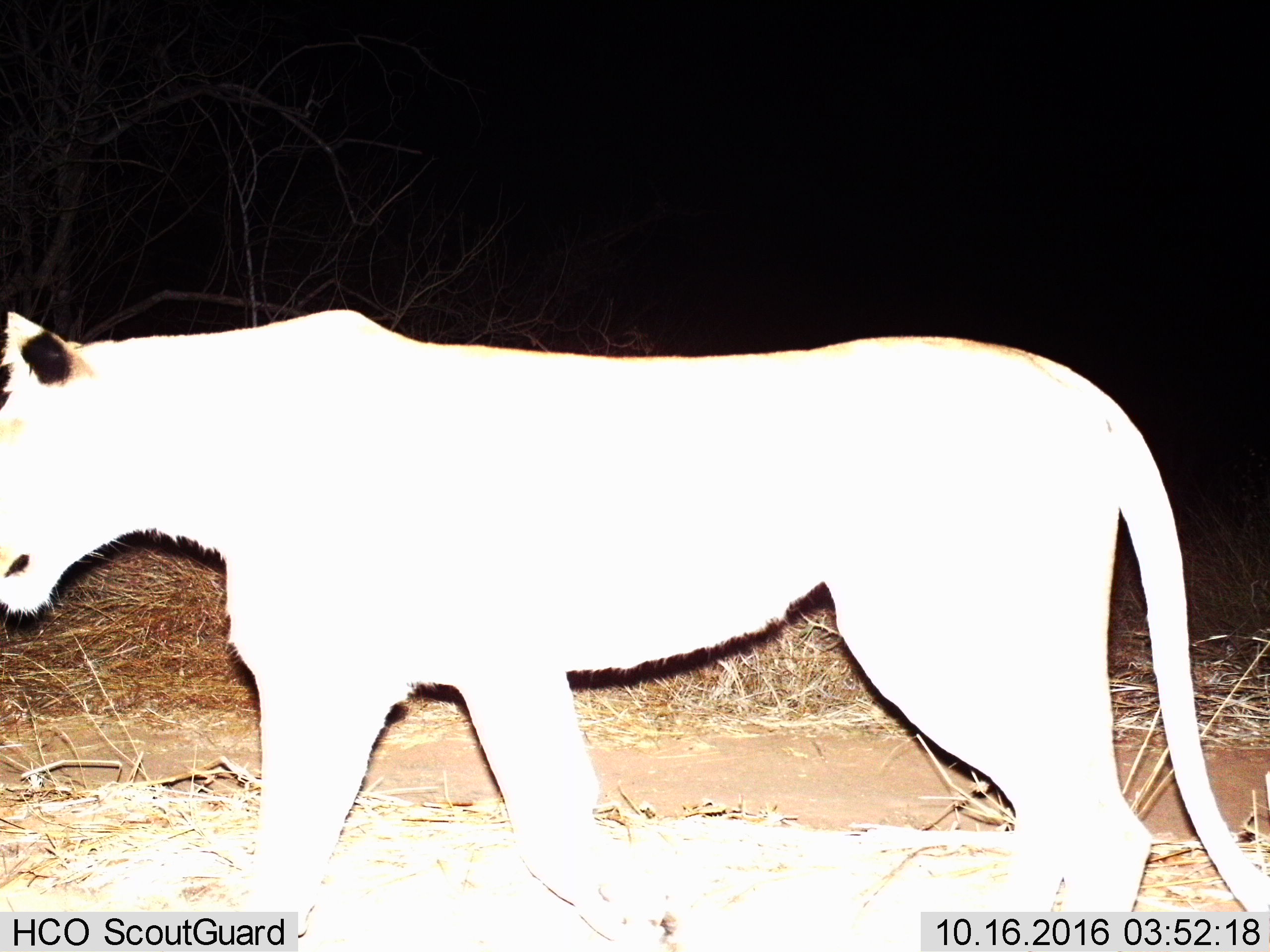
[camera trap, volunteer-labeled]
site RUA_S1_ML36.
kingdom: Animalia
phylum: Chordata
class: Mammalia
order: Carnivora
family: Felidae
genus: Panthera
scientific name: Panthera leo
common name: lion female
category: lionfemale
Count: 1.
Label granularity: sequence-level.